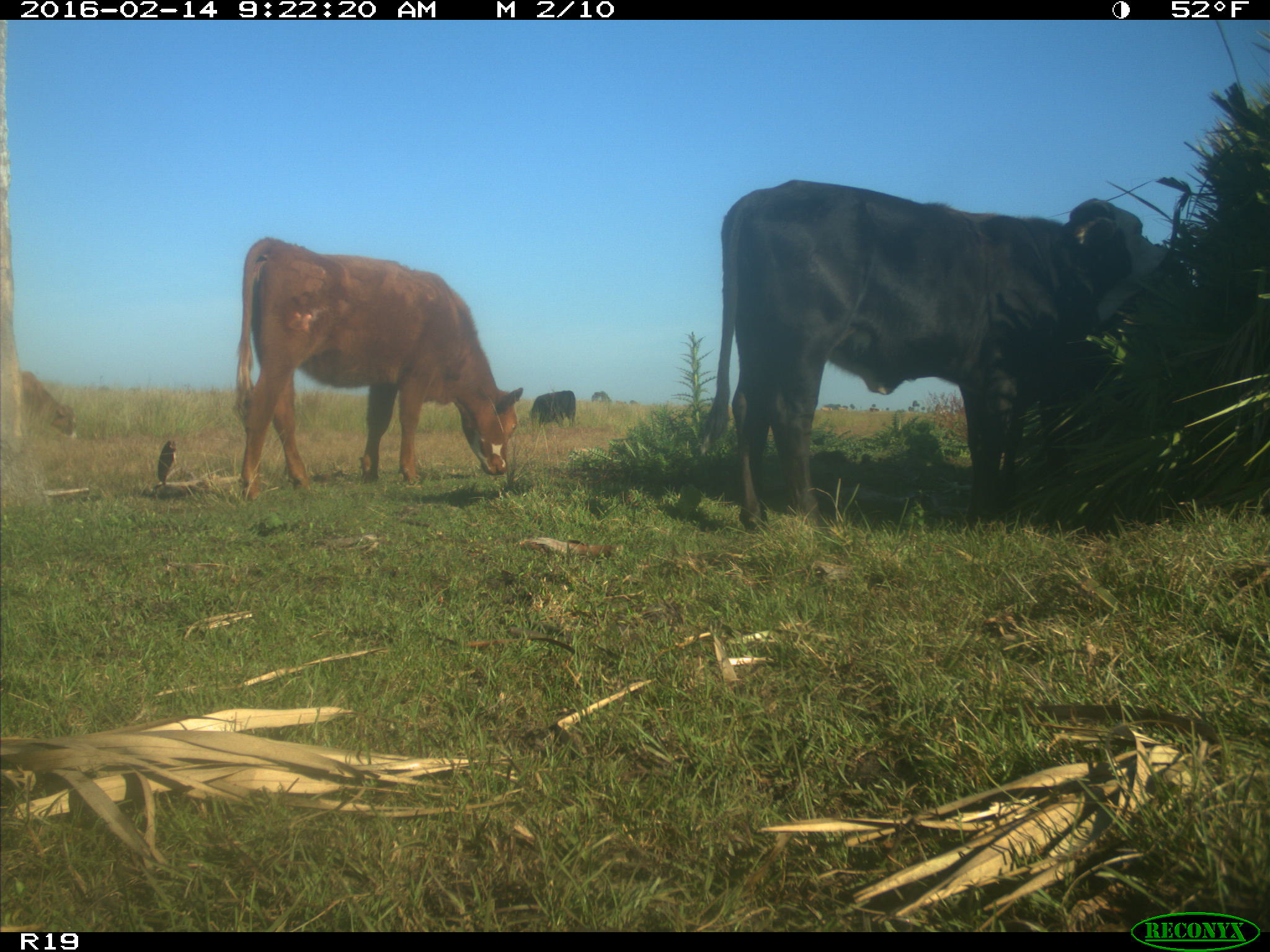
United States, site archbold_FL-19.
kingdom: Animalia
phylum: Chordata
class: Mammalia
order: Artiodactyla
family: Bovidae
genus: Bos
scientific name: Bos taurus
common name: domestic cow